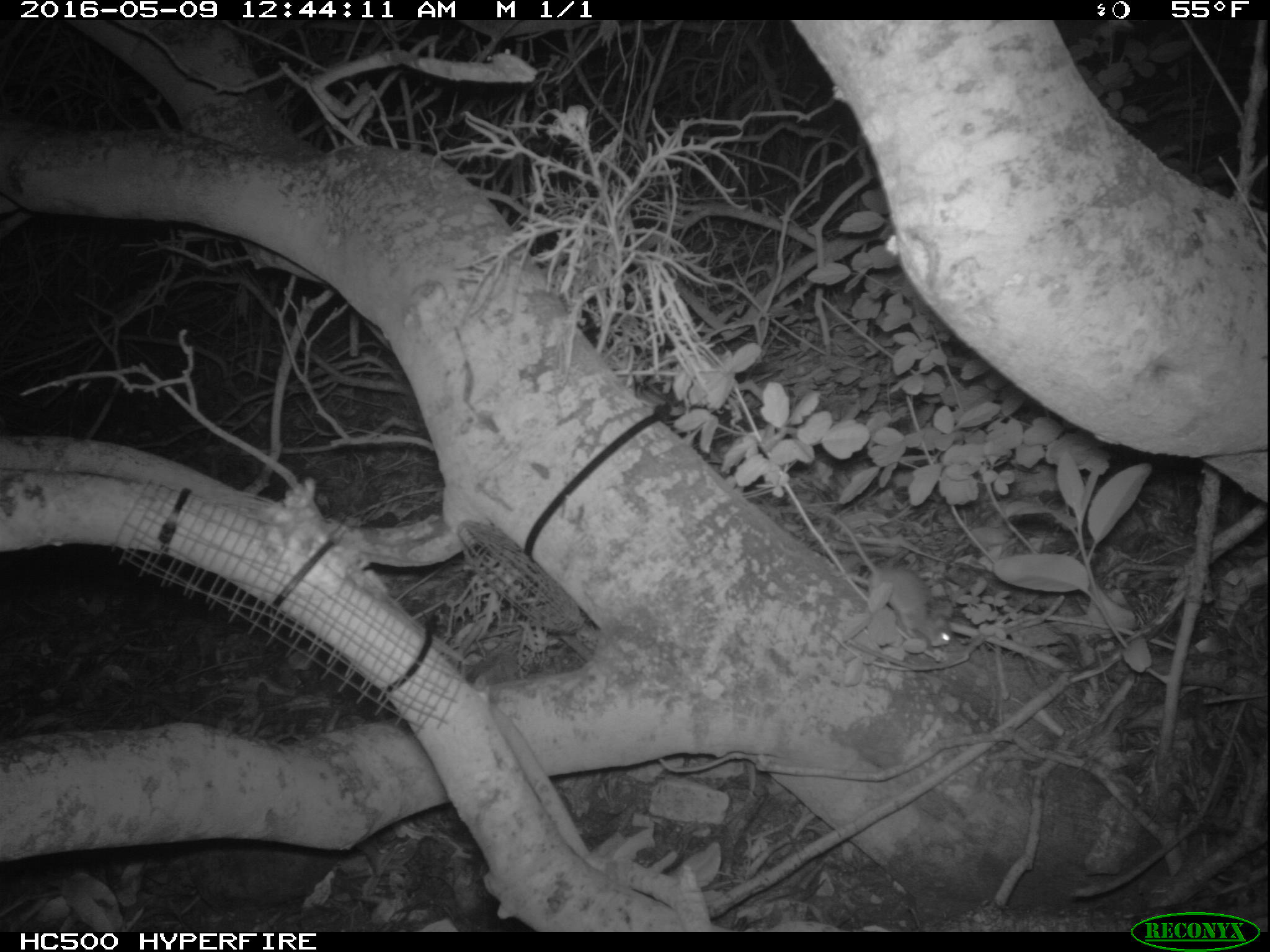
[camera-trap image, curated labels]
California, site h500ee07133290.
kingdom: Animalia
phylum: Chordata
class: Mammalia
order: Rodentia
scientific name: Rodentia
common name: rodent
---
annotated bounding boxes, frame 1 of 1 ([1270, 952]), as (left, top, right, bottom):
rodent: (827, 511, 953, 648)